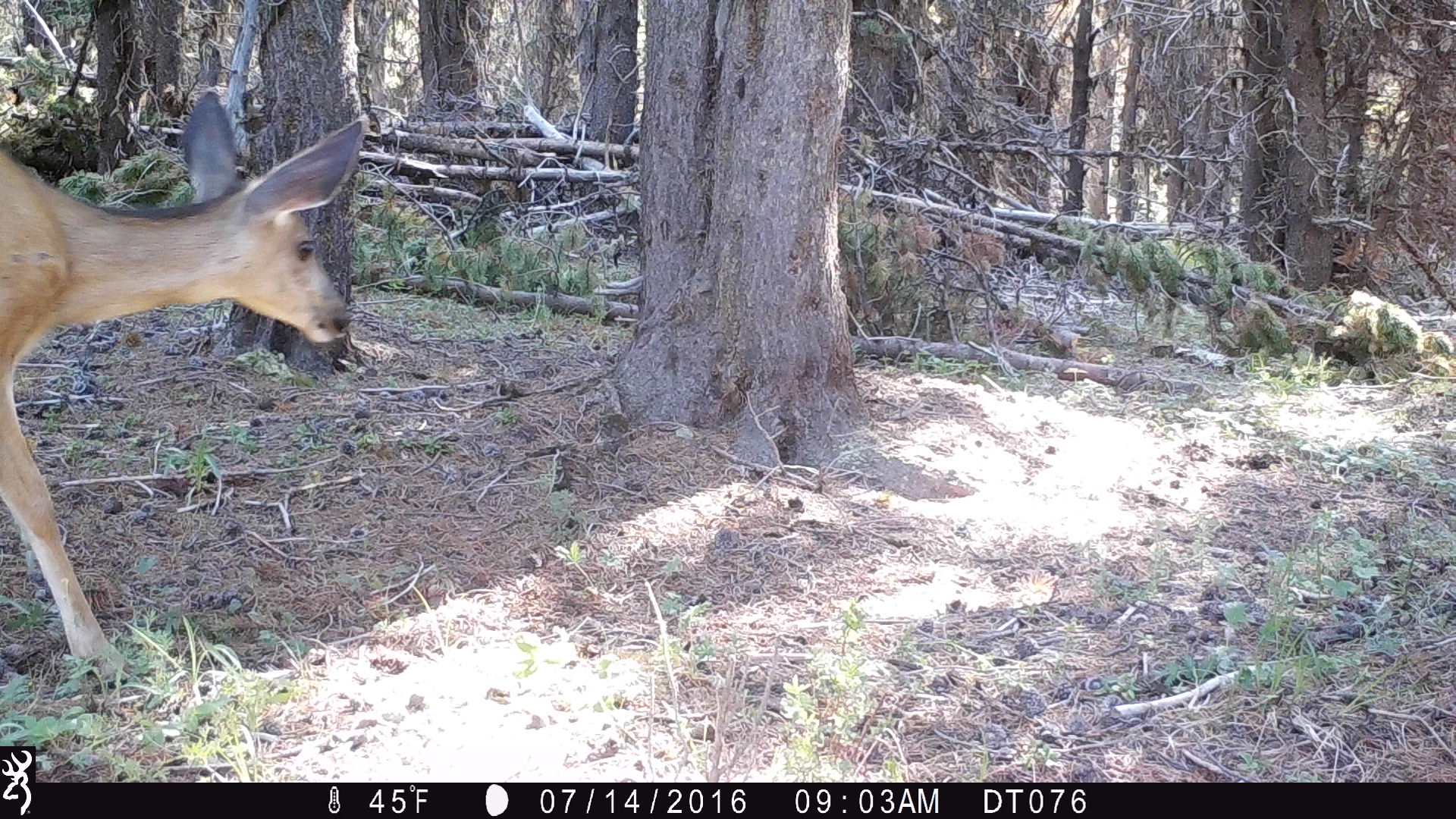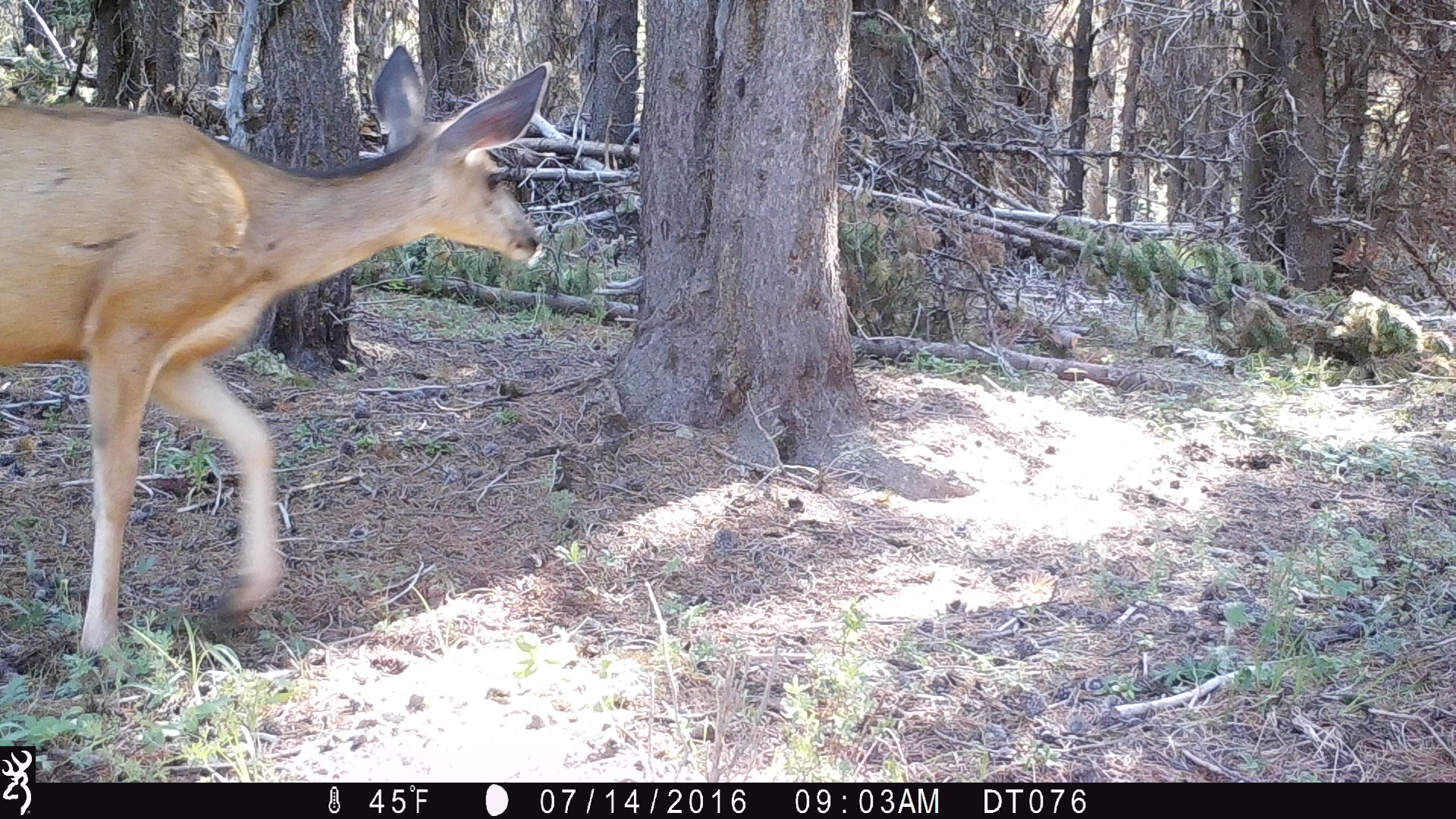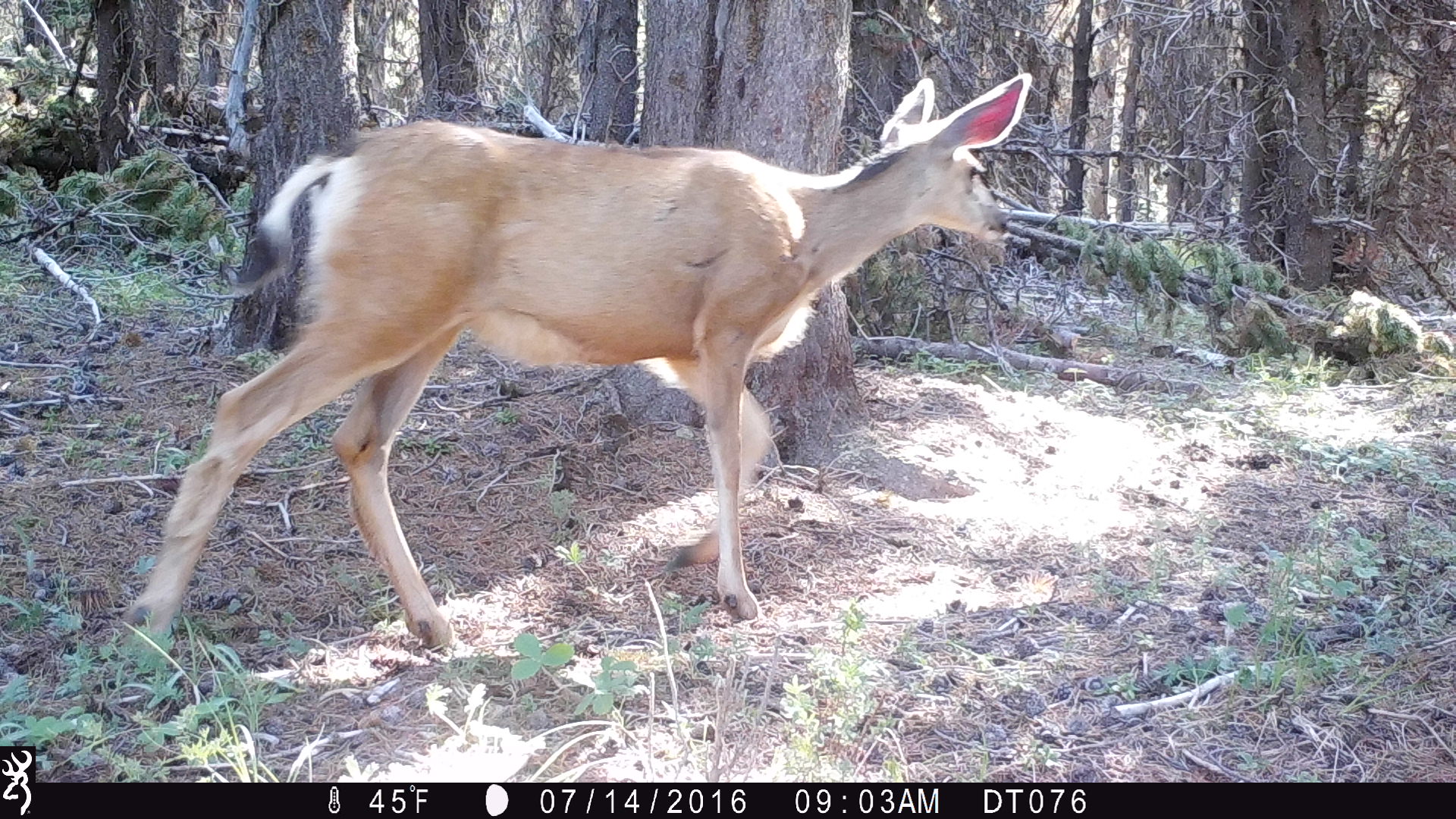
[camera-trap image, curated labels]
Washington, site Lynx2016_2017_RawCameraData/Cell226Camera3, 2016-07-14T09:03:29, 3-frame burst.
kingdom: Animalia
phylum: Chordata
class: Mammalia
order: Artiodactyla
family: Cervidae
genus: Odocoileus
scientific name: Odocoileus hemionus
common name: mule deer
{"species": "Odocoileus hemionus (mule deer)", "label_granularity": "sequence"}